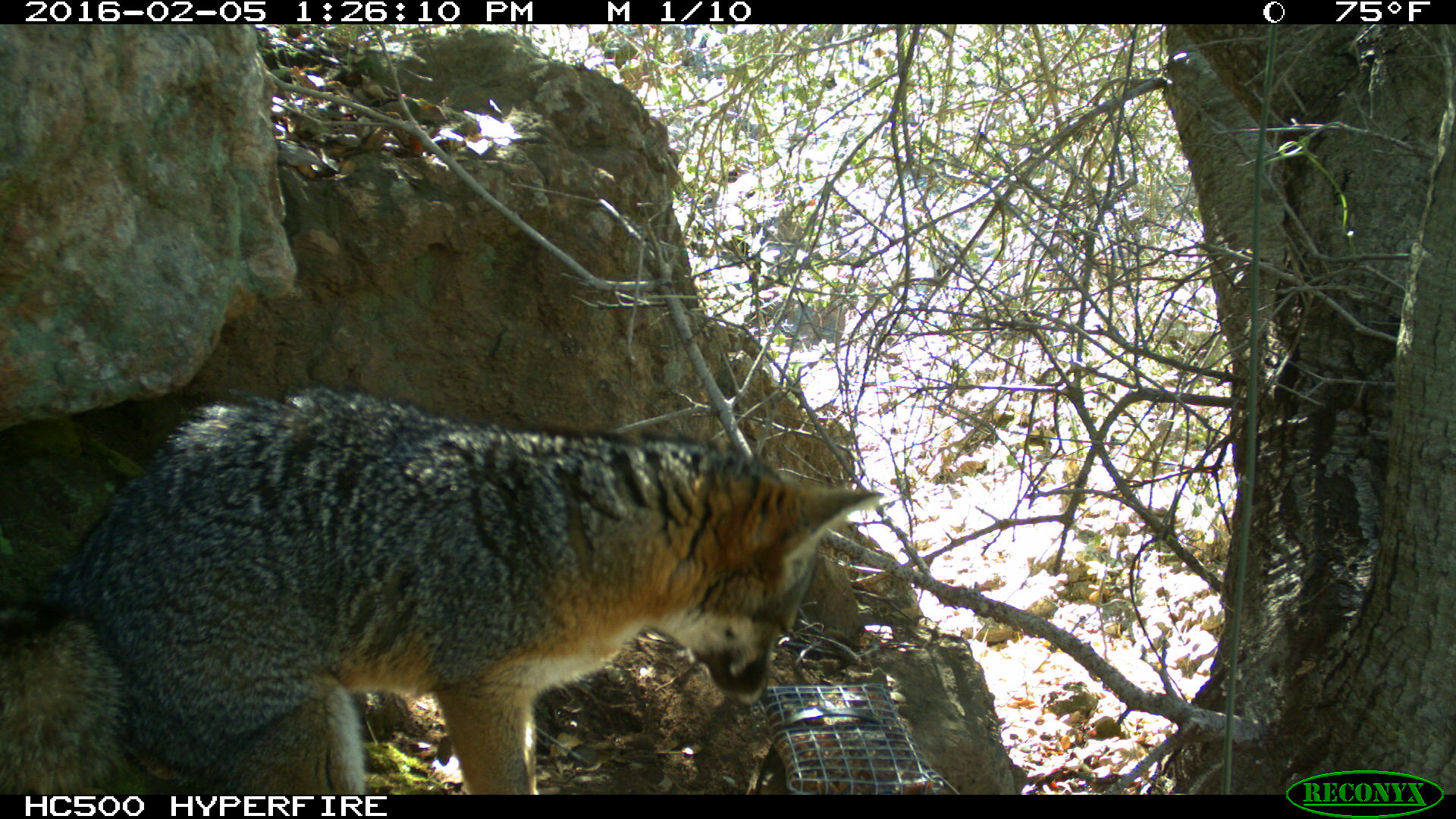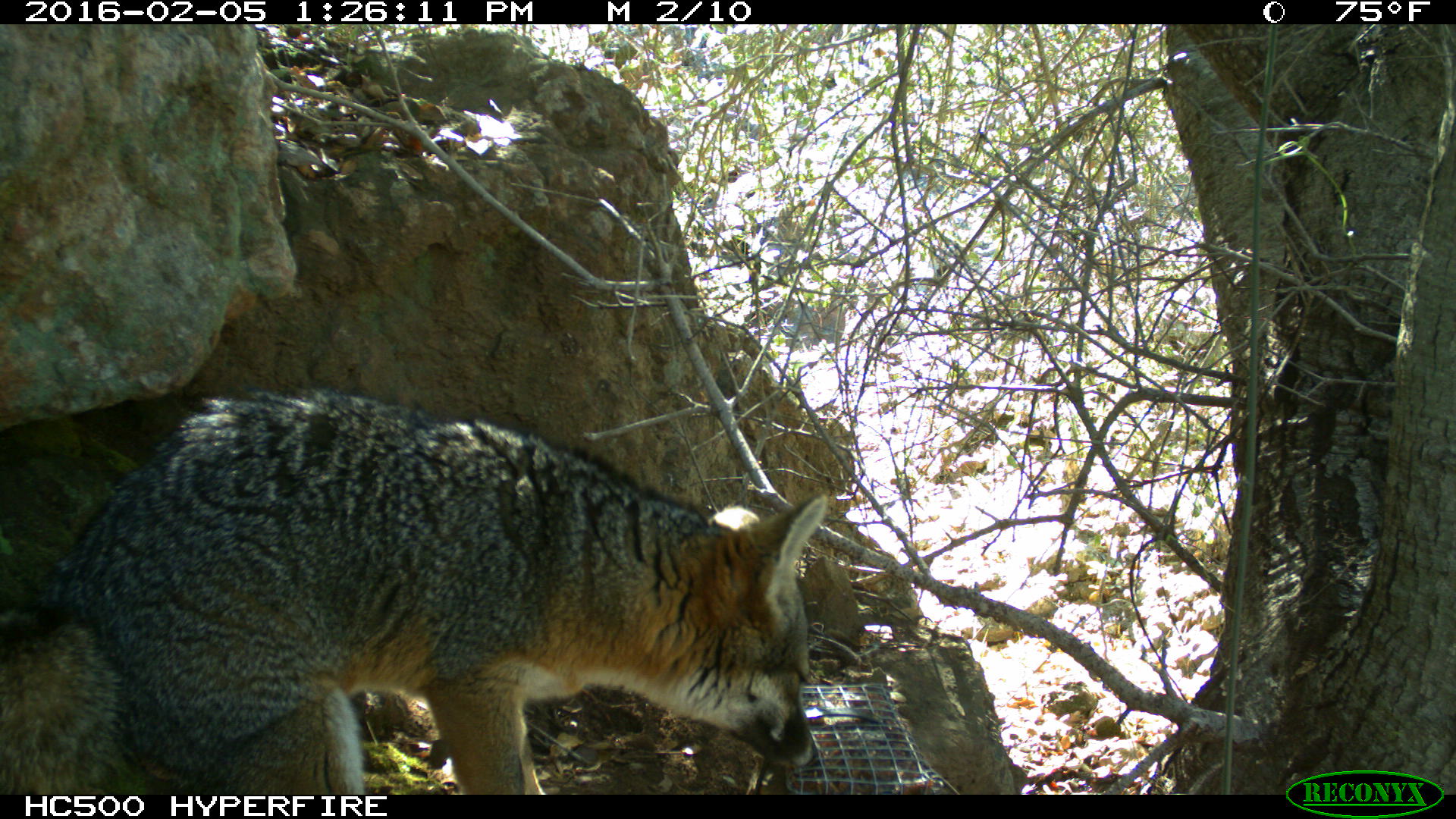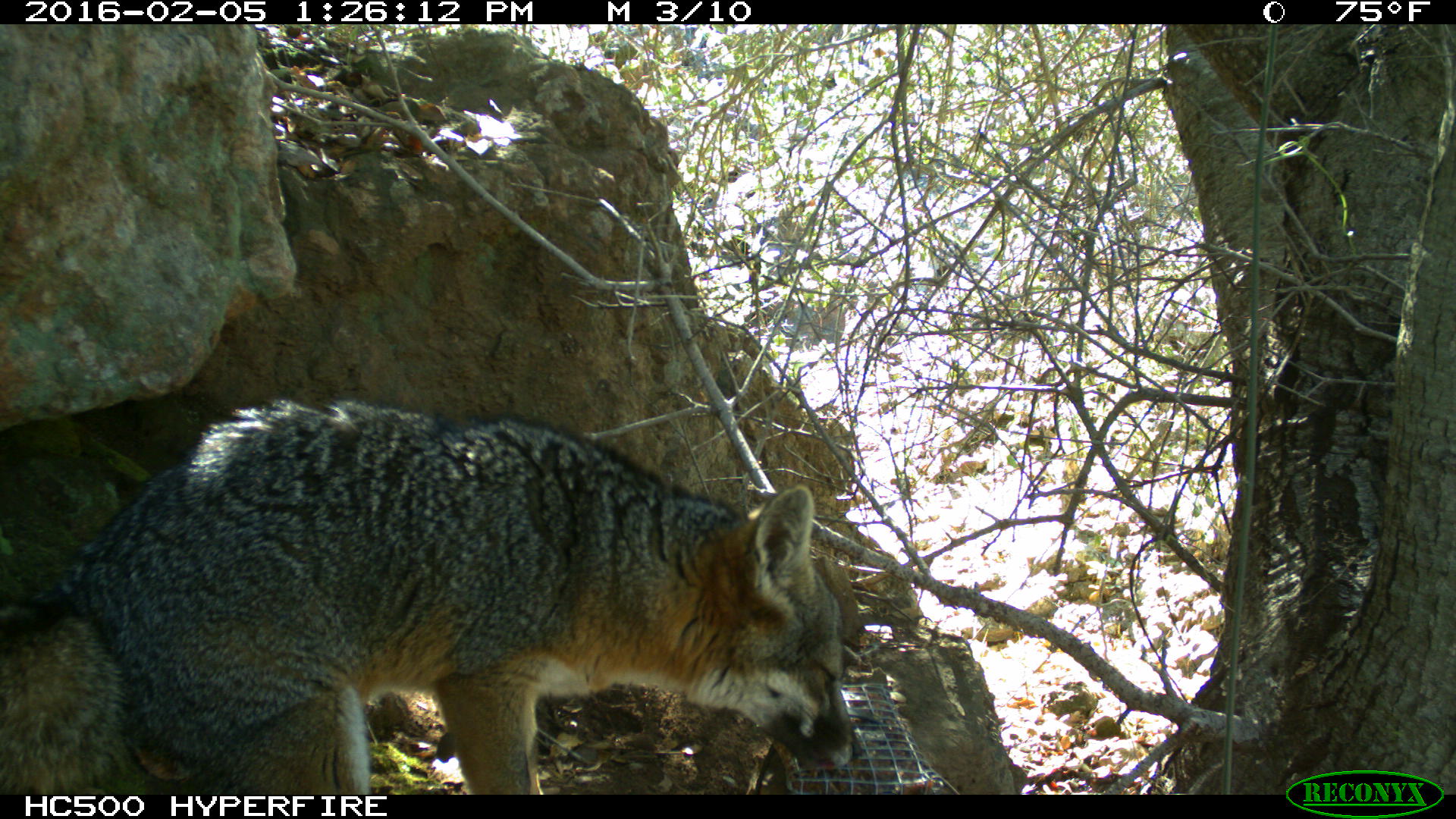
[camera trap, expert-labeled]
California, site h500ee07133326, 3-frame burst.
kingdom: Animalia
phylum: Chordata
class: Mammalia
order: Carnivora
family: Canidae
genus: Urocyon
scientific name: Urocyon littoralis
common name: island fox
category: fox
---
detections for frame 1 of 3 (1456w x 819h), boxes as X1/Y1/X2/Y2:
fox: 0/377/883/792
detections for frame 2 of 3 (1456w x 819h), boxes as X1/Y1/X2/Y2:
fox: 0/384/827/792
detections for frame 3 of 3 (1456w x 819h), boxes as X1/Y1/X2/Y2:
fox: 0/397/861/794